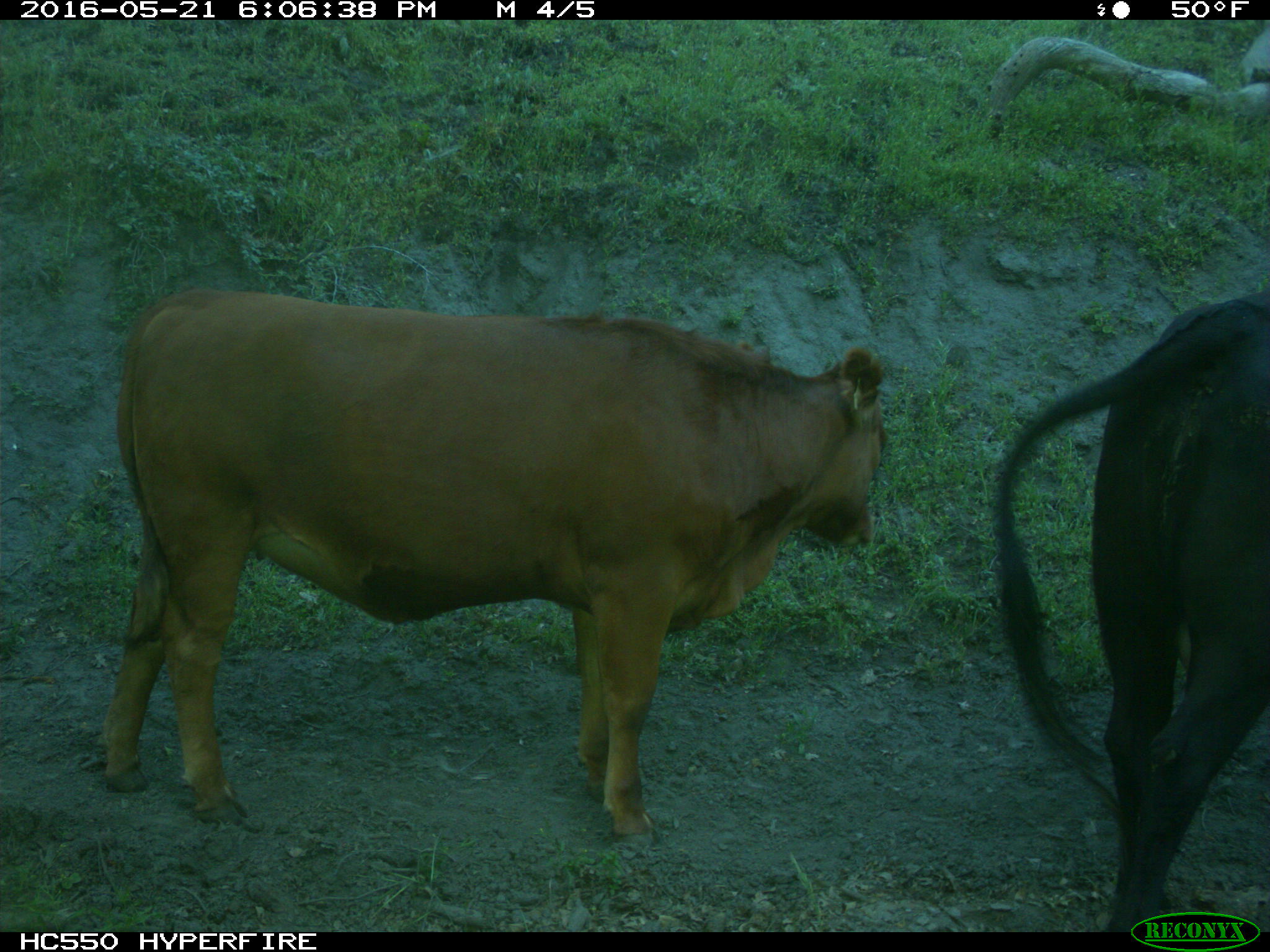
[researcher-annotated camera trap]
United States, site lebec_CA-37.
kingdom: Animalia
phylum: Chordata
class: Mammalia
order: Artiodactyla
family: Bovidae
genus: Bos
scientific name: Bos taurus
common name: domestic cow